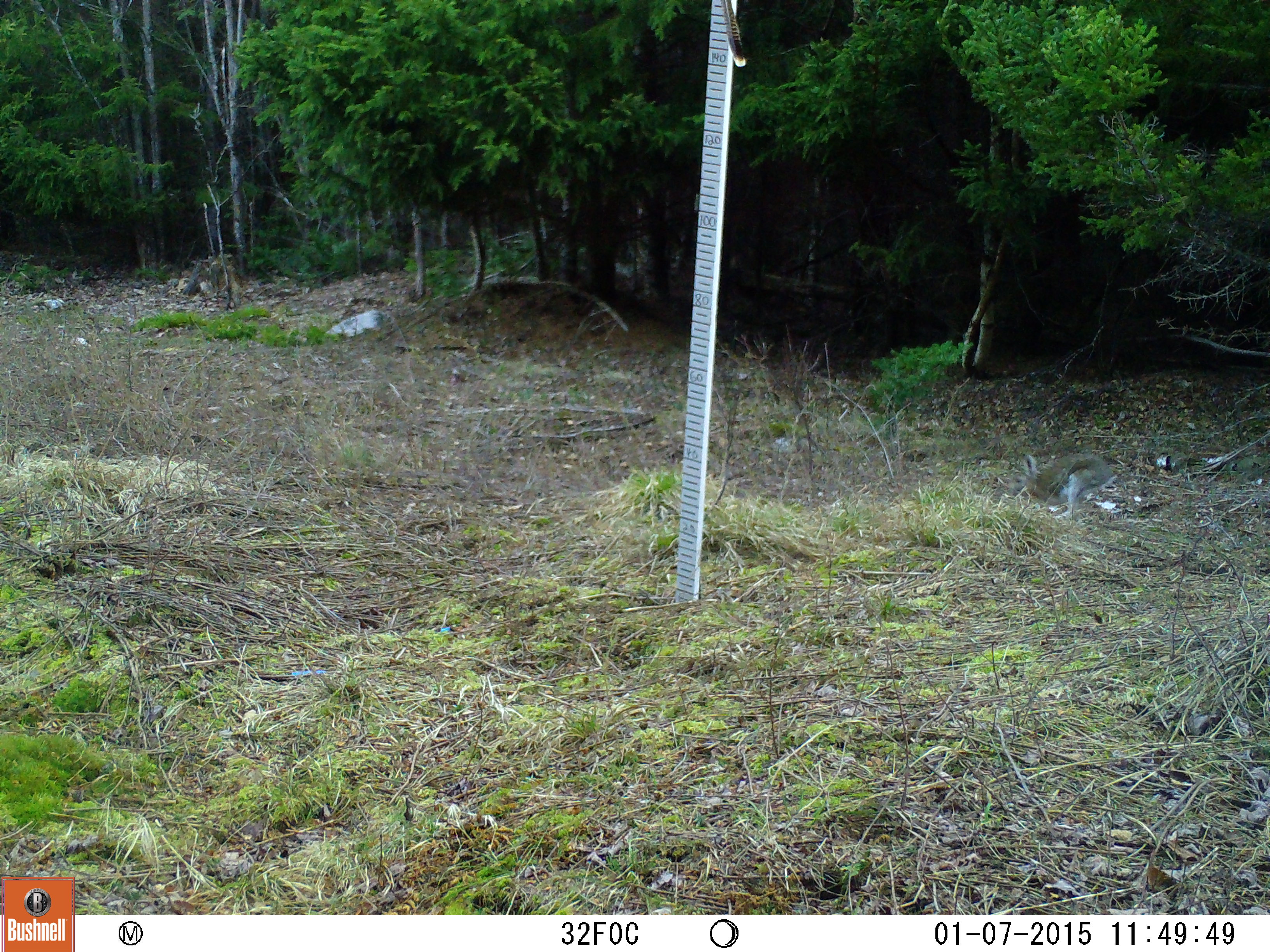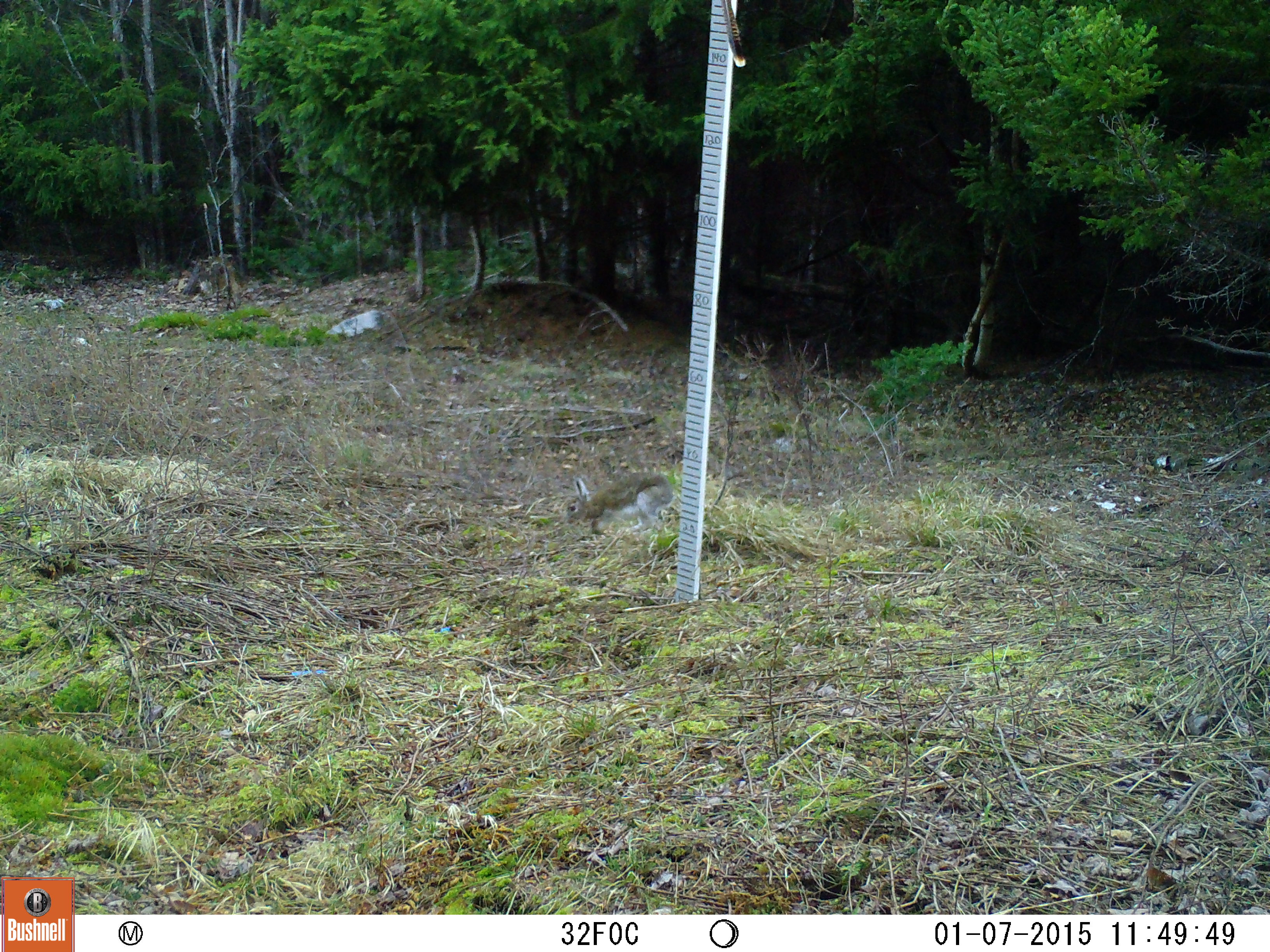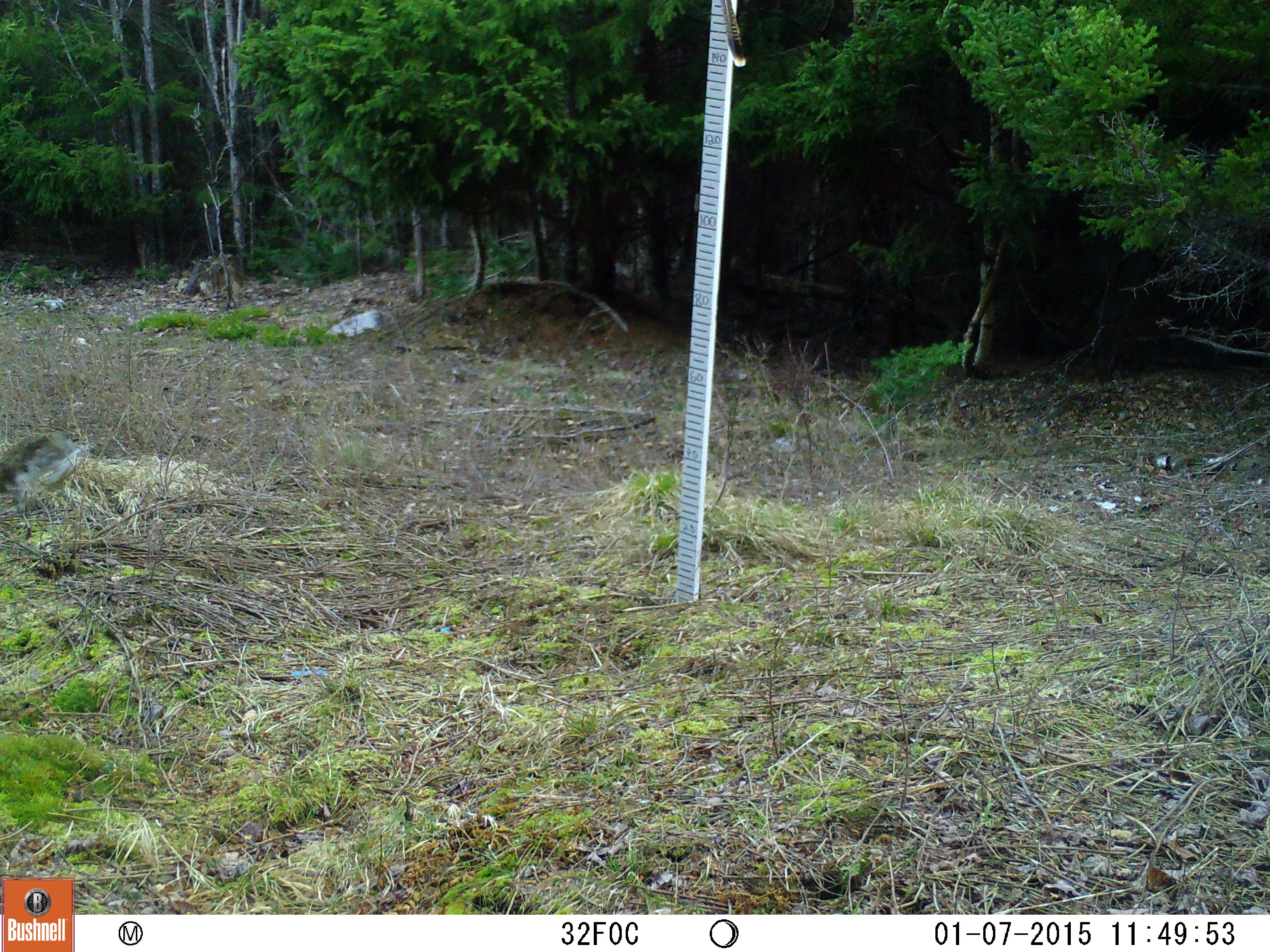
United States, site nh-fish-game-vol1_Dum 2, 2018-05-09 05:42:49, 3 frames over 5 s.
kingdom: Animalia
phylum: Chordata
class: Mammalia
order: Lagomorpha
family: Leporidae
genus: Lepus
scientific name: Lepus americanus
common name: snowshoe hare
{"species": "snowshoe hare (Lepus americanus)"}